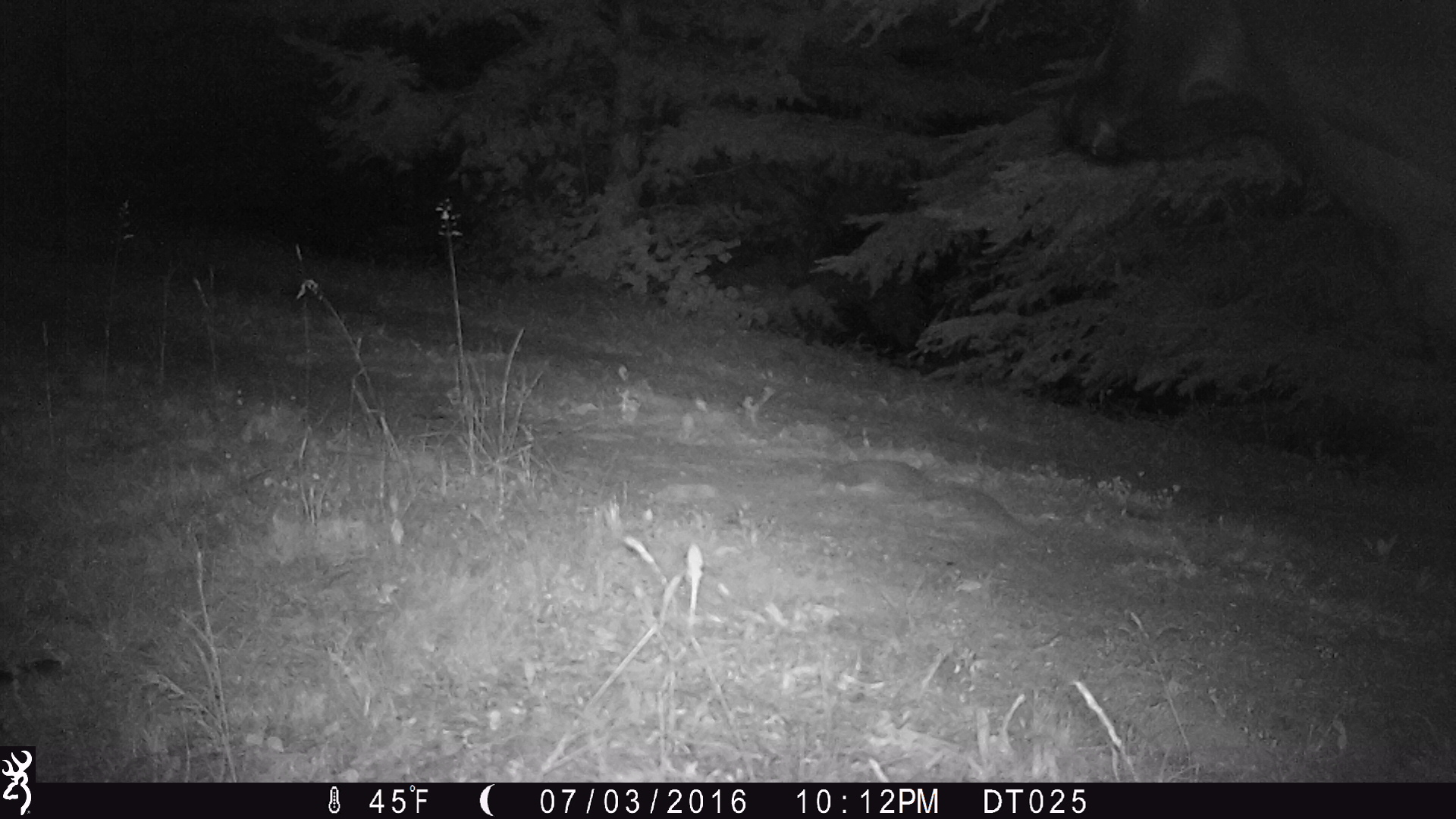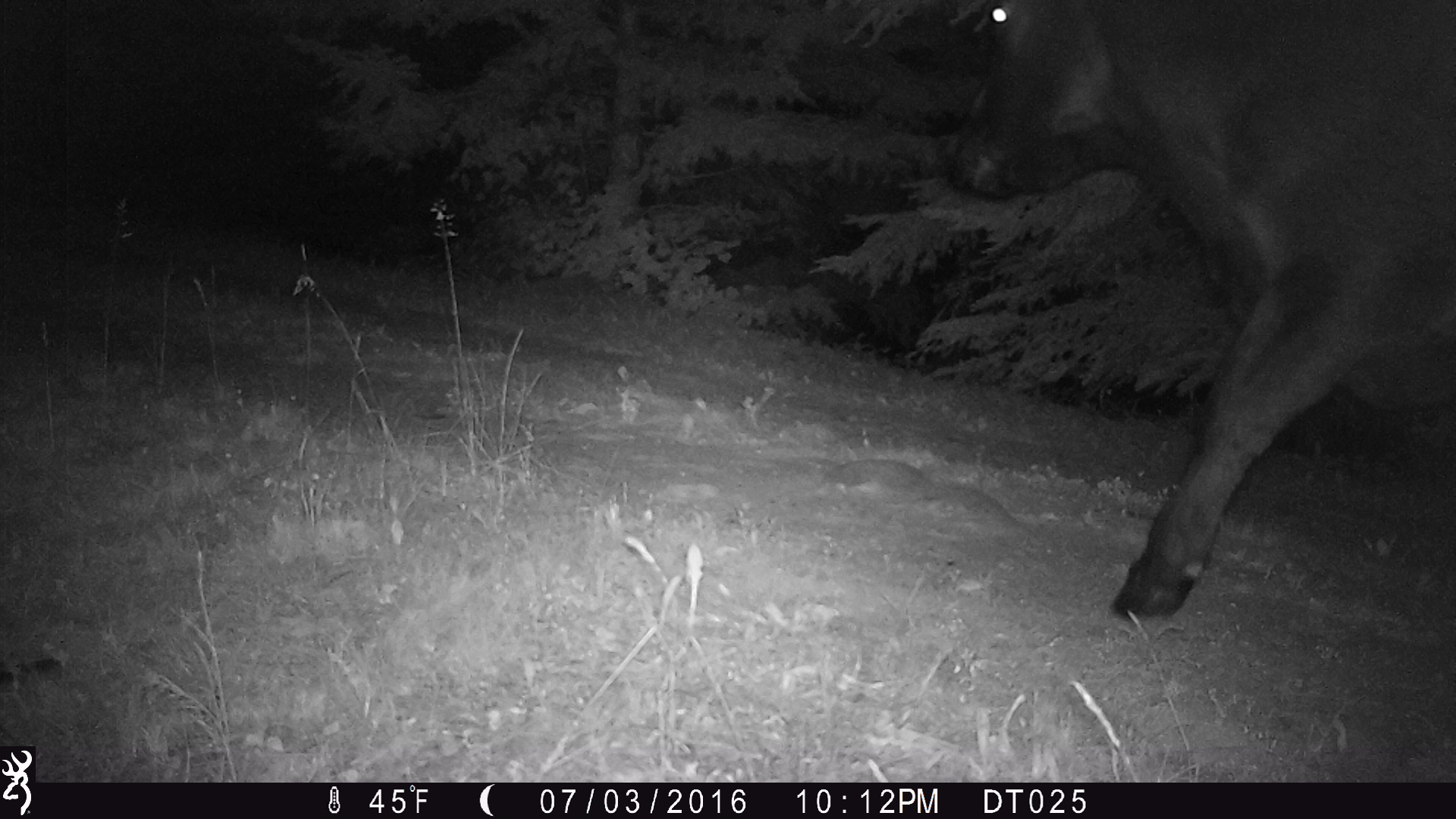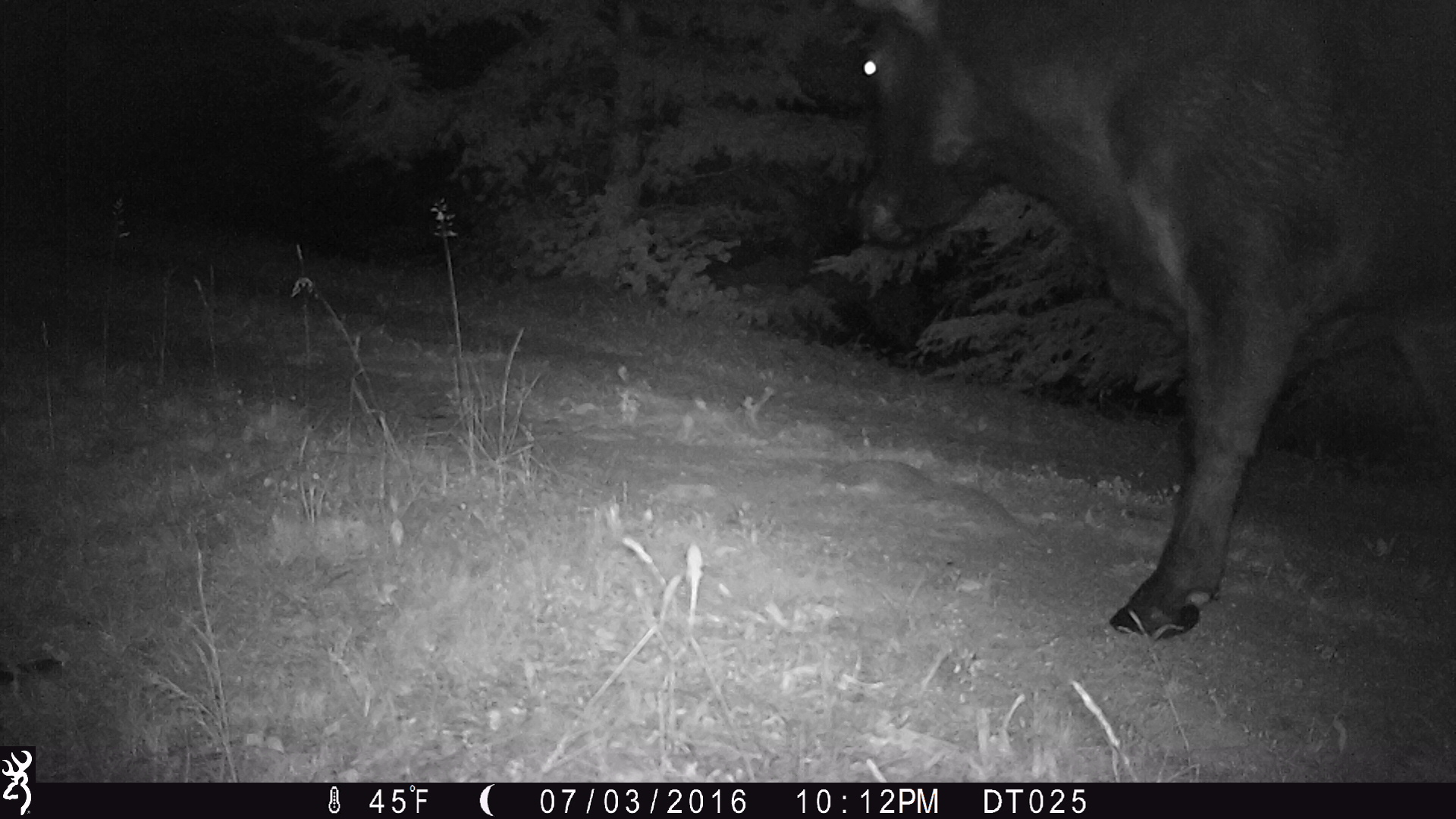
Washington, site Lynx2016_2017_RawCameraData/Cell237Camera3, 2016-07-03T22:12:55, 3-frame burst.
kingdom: Animalia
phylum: Chordata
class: Mammalia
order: Artiodactyla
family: Bovidae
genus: Bos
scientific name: Bos taurus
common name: domestic cattle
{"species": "domestic cattle (Bos taurus)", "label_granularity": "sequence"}